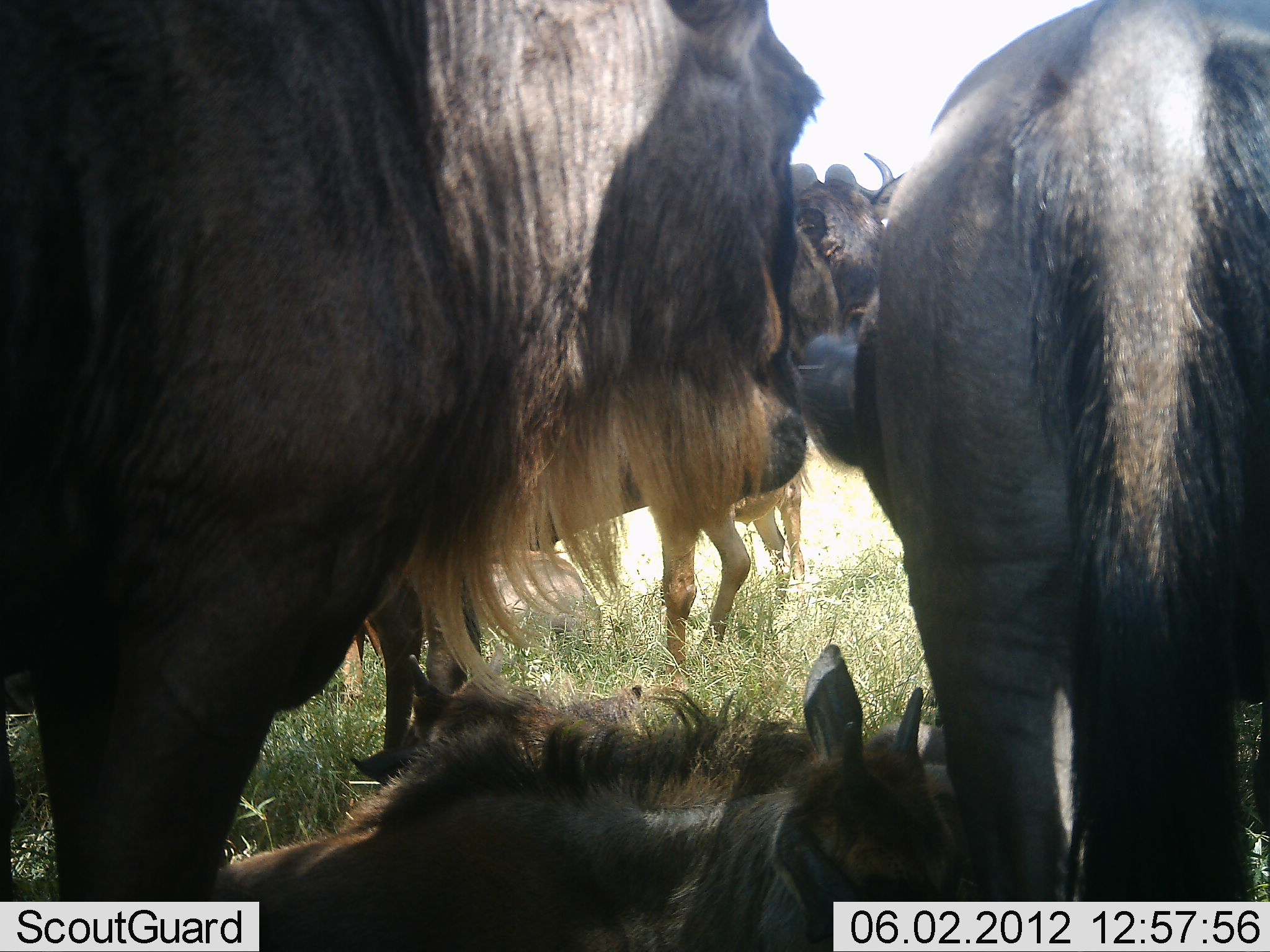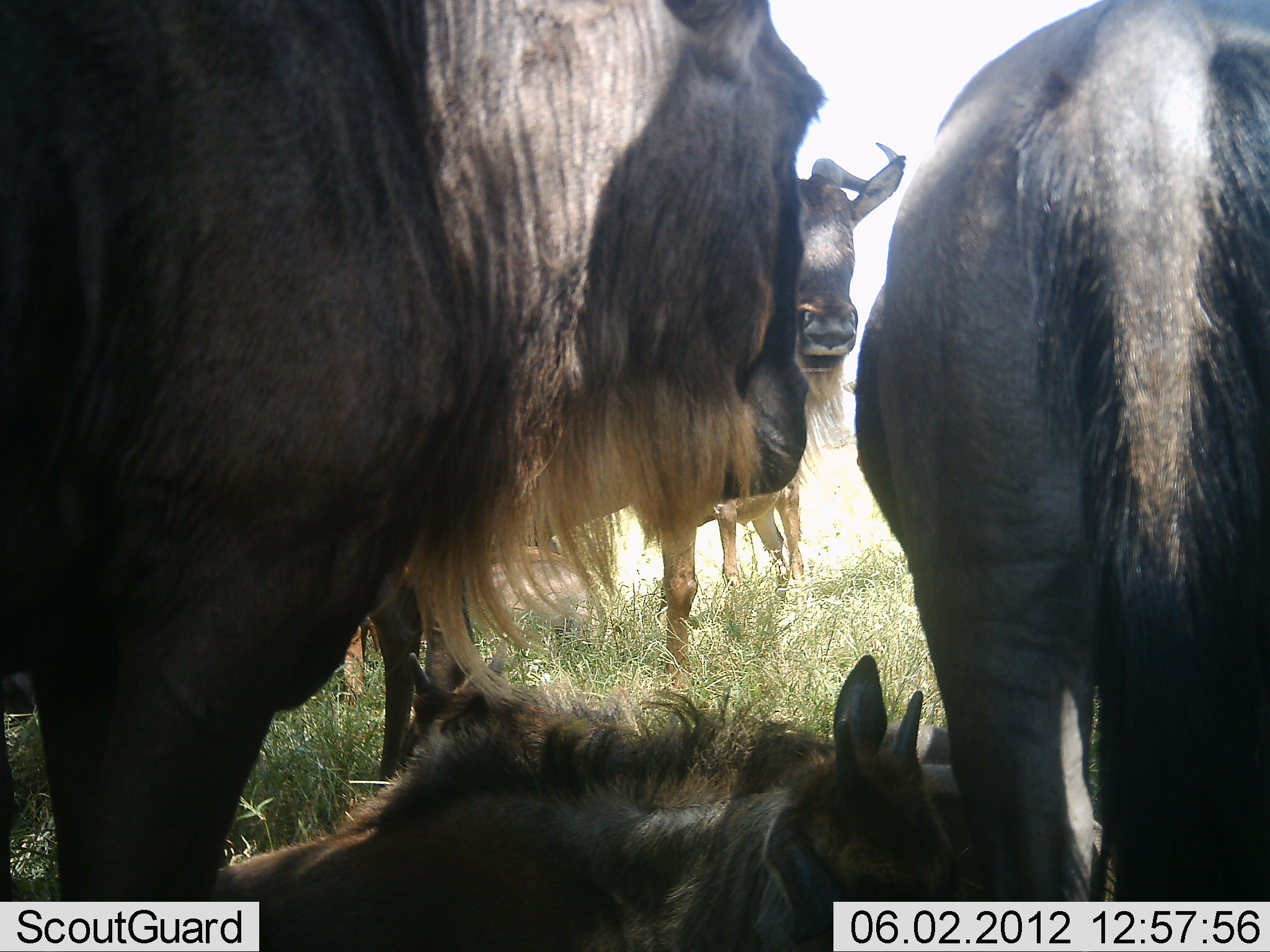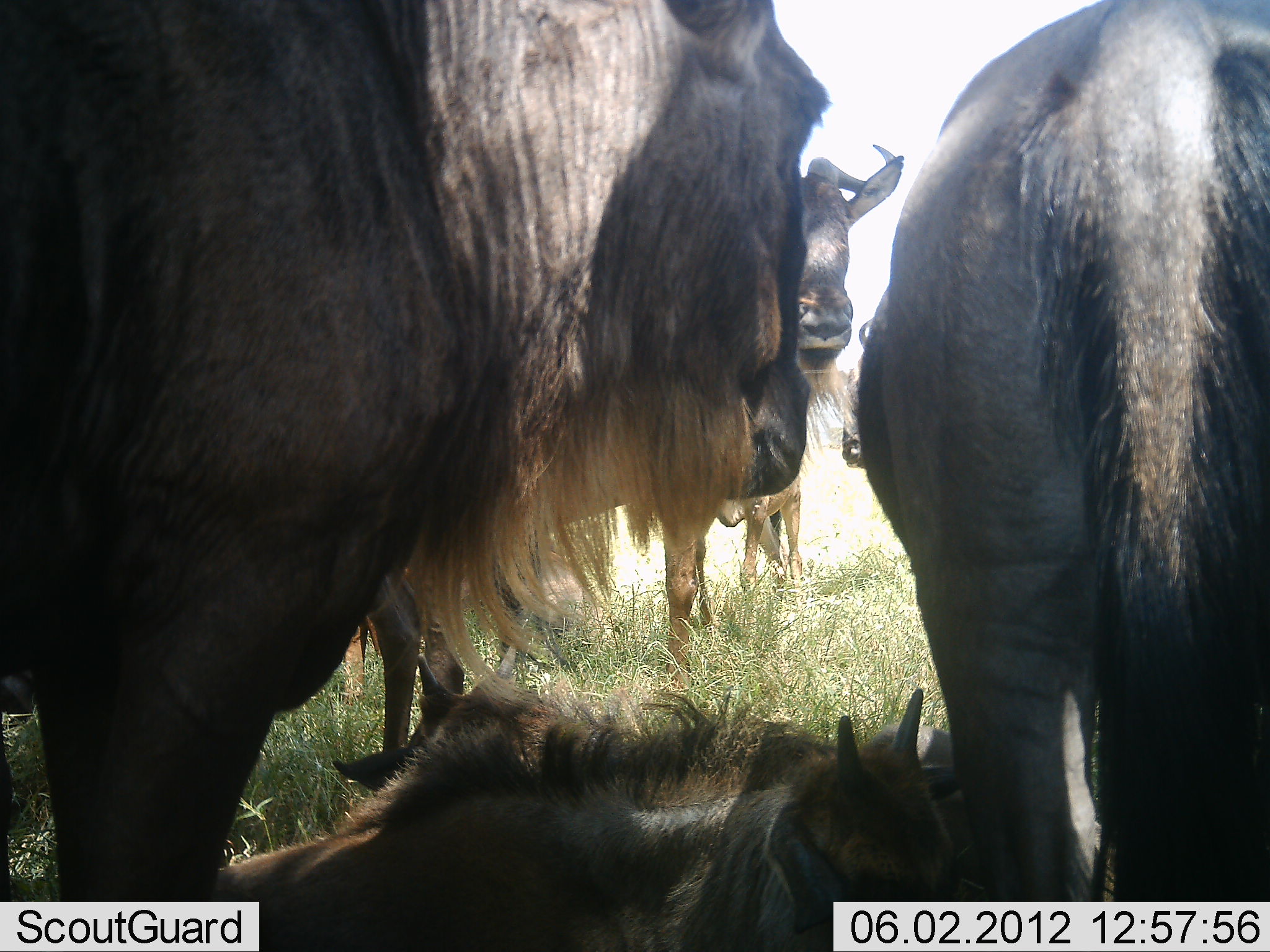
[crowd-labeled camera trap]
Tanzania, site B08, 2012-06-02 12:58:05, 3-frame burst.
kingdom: Animalia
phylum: Chordata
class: Mammalia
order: Artiodactyla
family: Bovidae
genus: Connochaetes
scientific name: Connochaetes taurinus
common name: blue wildebeest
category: wildebeest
Wildebeest (blue wildebeest) (Connochaetes taurinus), count 5. Behavior (volunteer vote fractions): standing 80%, resting 80%, moving 0%, interacting 10%. Young present (vote fraction): 70%. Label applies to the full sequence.